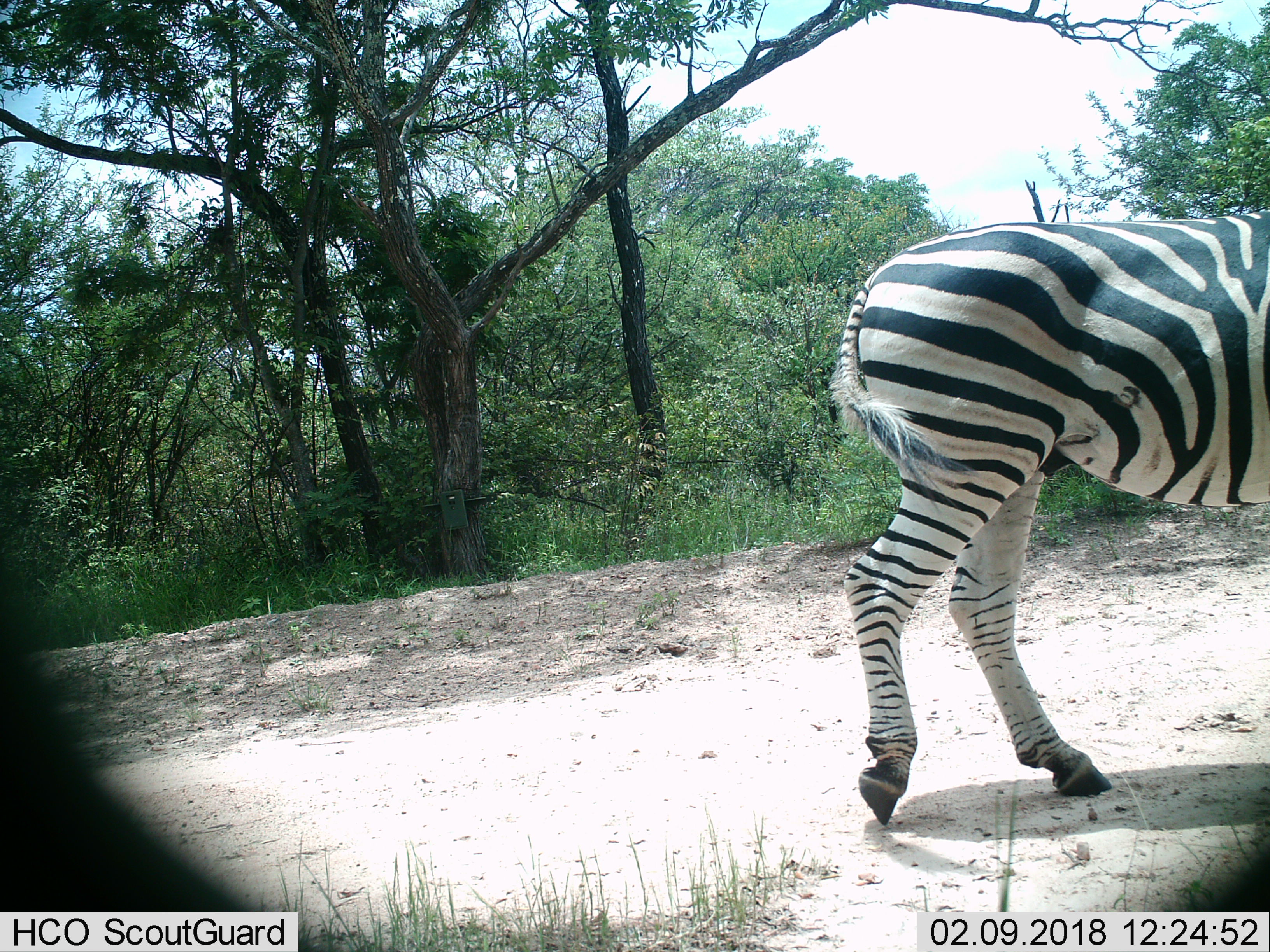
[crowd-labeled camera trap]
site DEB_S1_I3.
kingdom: Animalia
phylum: Chordata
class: Mammalia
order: Perissodactyla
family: Equidae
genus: Equus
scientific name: Equus quagga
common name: plains zebra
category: zebraplains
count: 1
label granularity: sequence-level